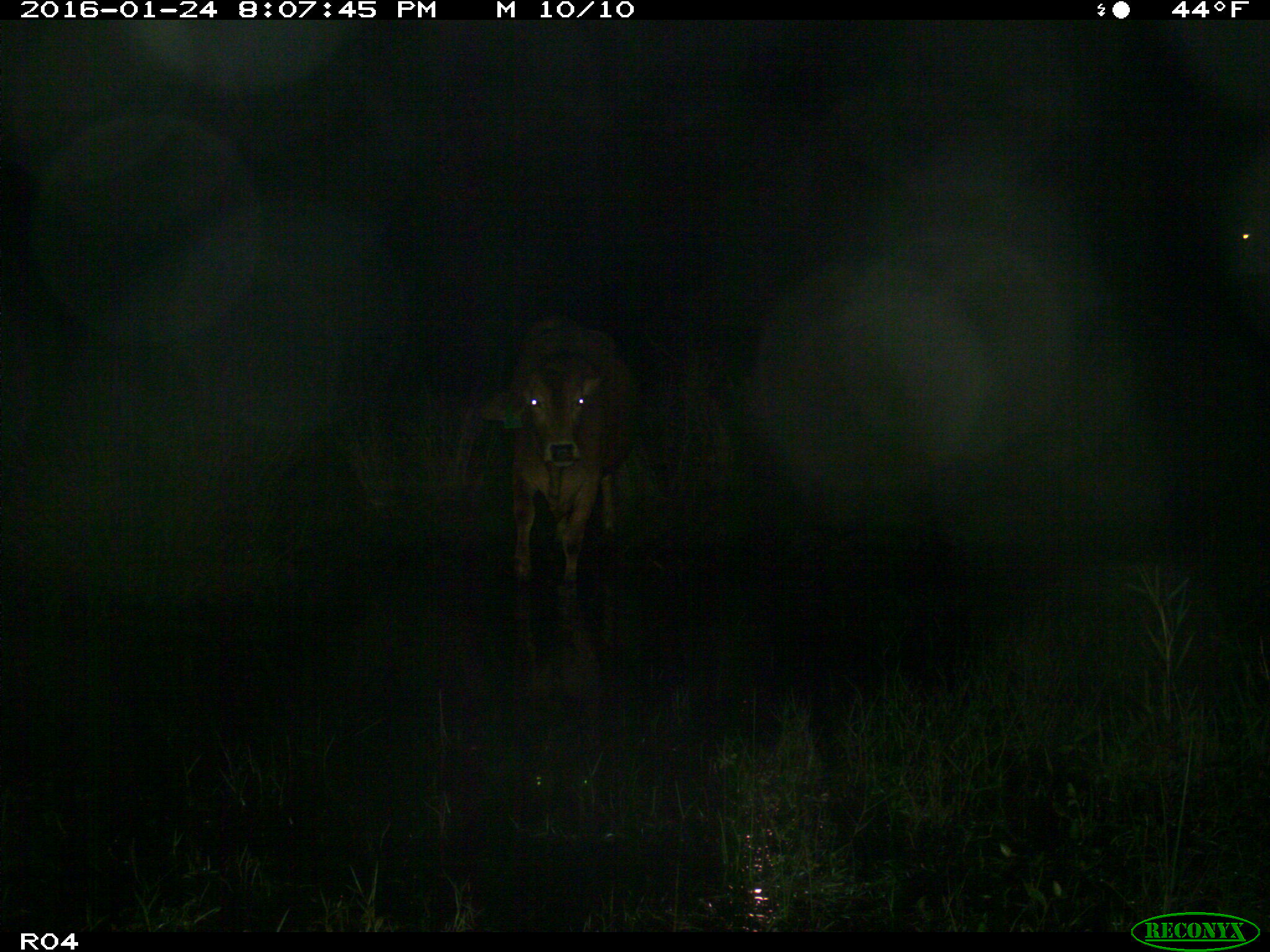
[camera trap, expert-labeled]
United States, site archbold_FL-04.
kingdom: Animalia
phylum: Chordata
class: Mammalia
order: Artiodactyla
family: Bovidae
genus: Bos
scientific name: Bos taurus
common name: domestic cow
Bos taurus (domestic cow).